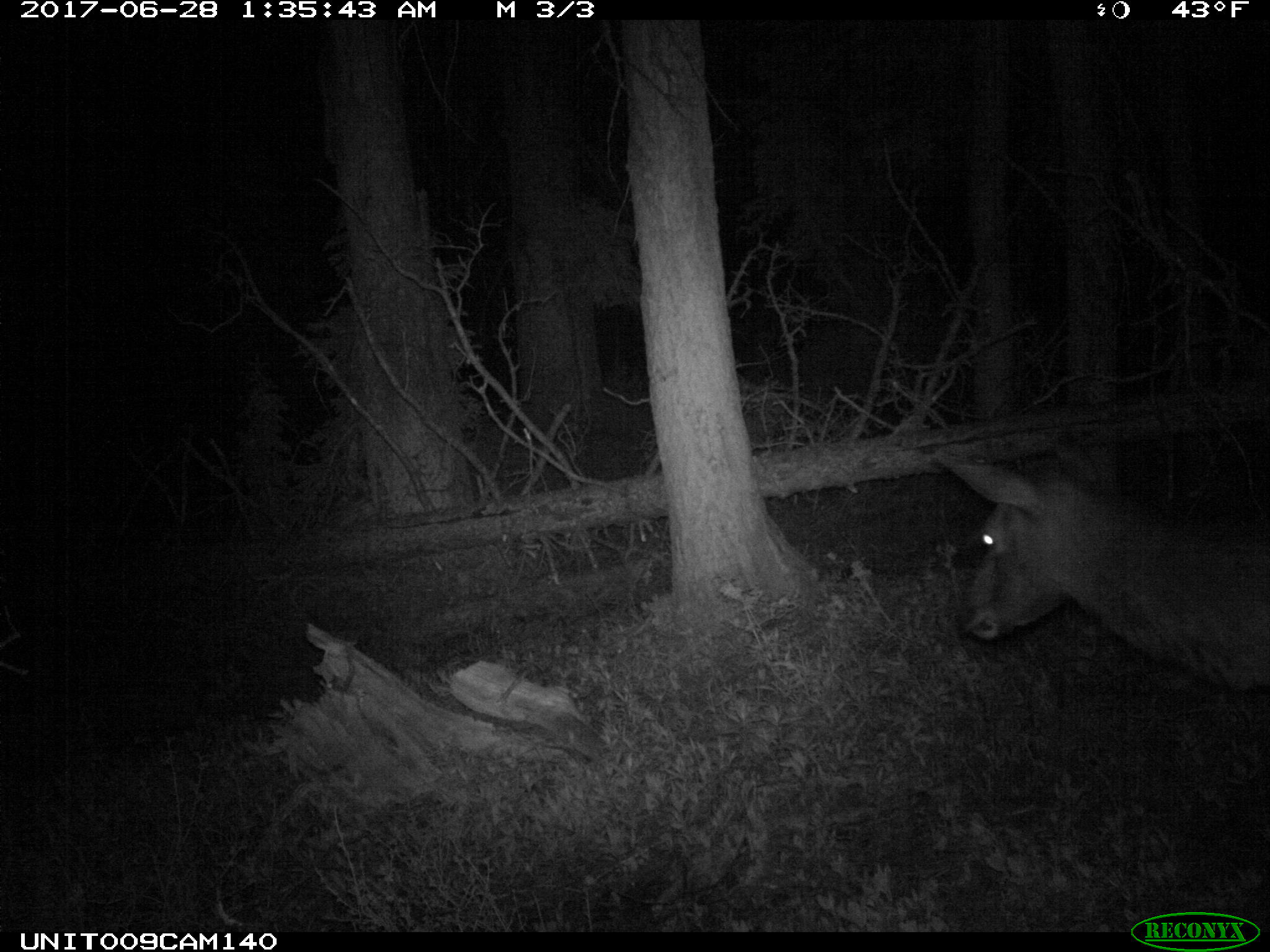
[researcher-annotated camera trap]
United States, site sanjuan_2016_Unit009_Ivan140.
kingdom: Animalia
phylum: Chordata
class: Mammalia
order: Artiodactyla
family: Cervidae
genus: Cervus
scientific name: Cervus elaphus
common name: red deer